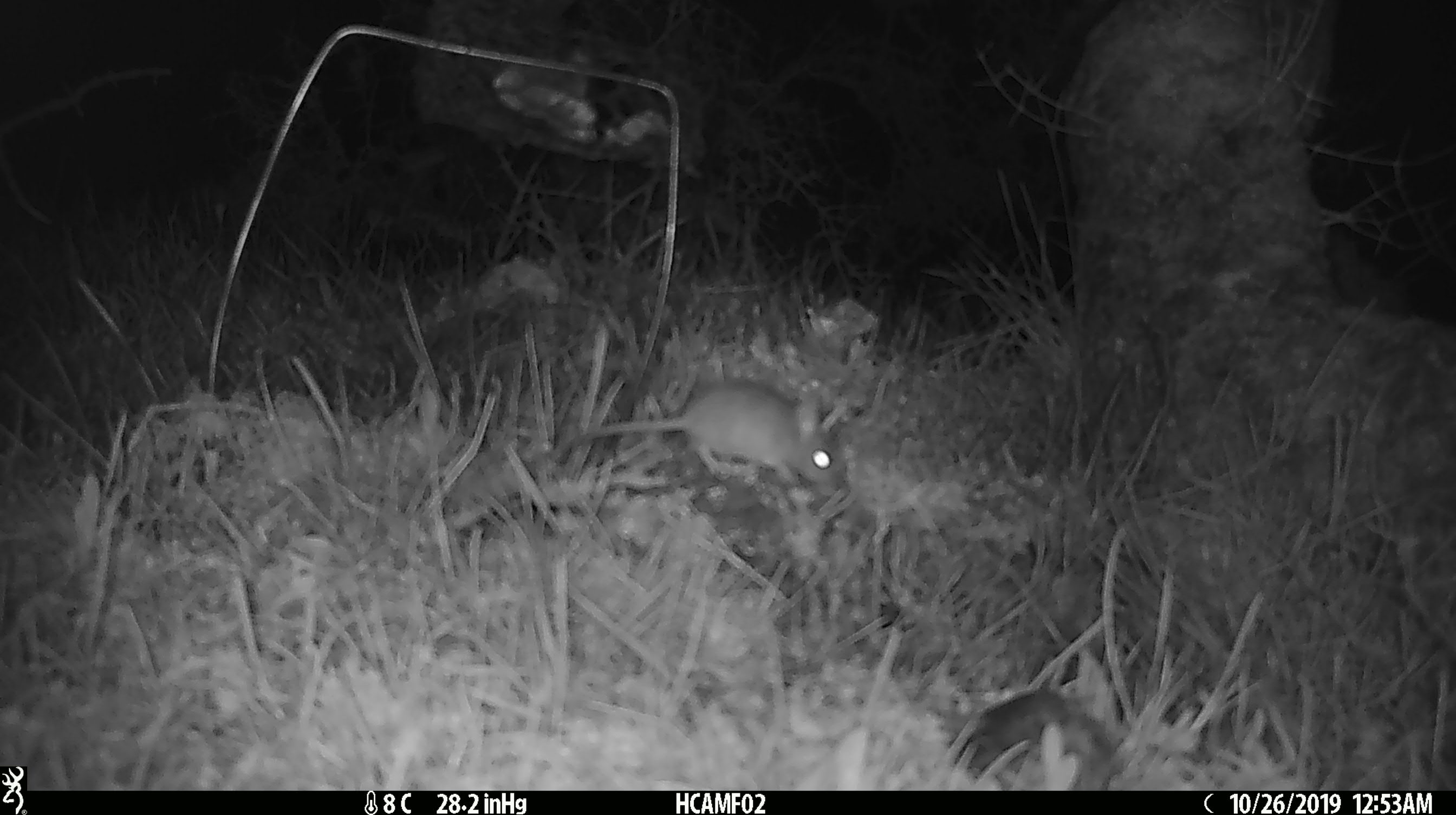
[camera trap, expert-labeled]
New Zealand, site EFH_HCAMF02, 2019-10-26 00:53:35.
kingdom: Animalia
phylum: Chordata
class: Mammalia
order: Rodentia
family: Muridae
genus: Mus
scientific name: Mus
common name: mouse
Mouse (Mus).